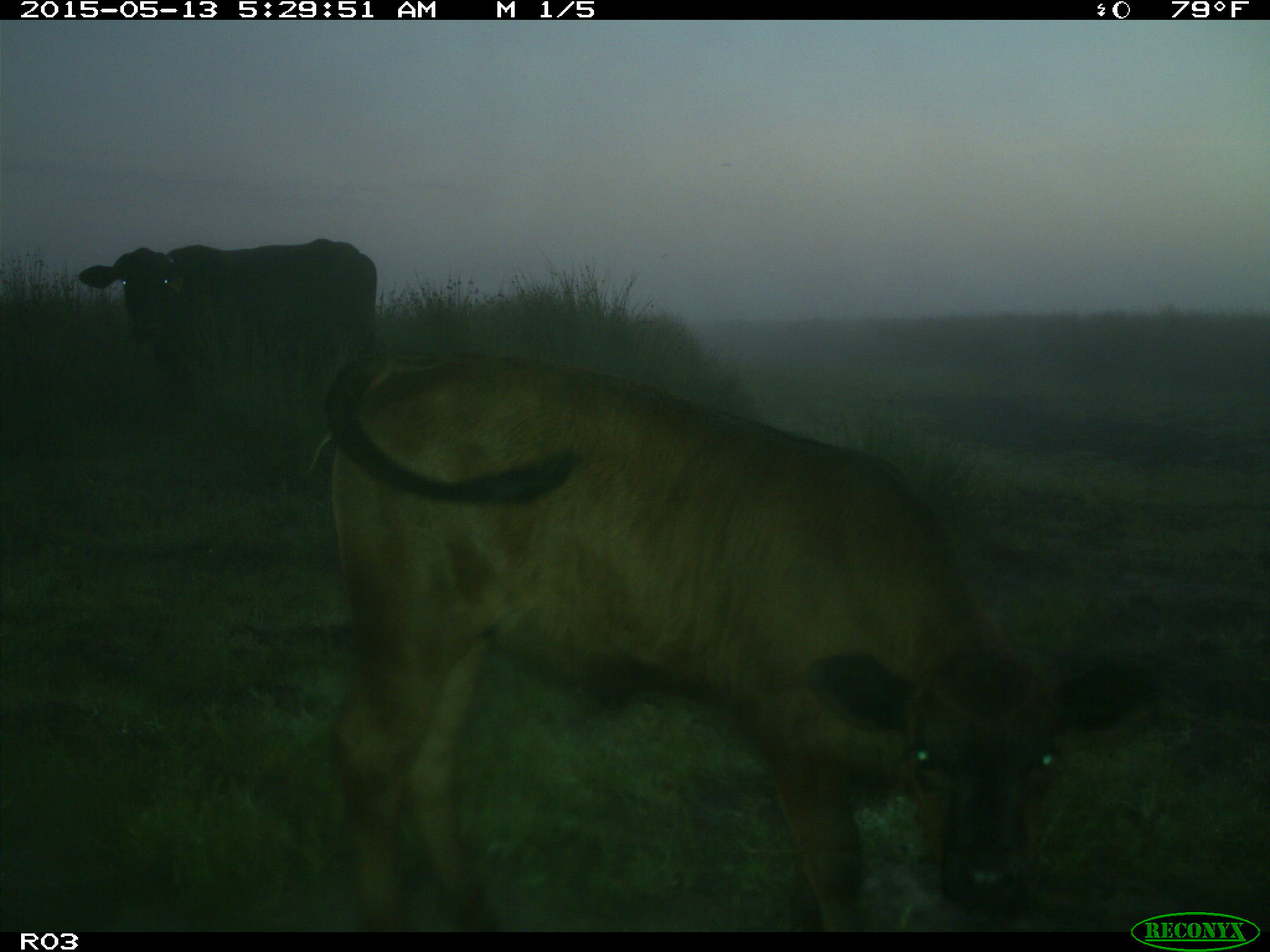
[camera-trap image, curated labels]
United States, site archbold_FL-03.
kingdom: Animalia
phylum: Chordata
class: Mammalia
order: Artiodactyla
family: Bovidae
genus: Bos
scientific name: Bos taurus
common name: domestic cow